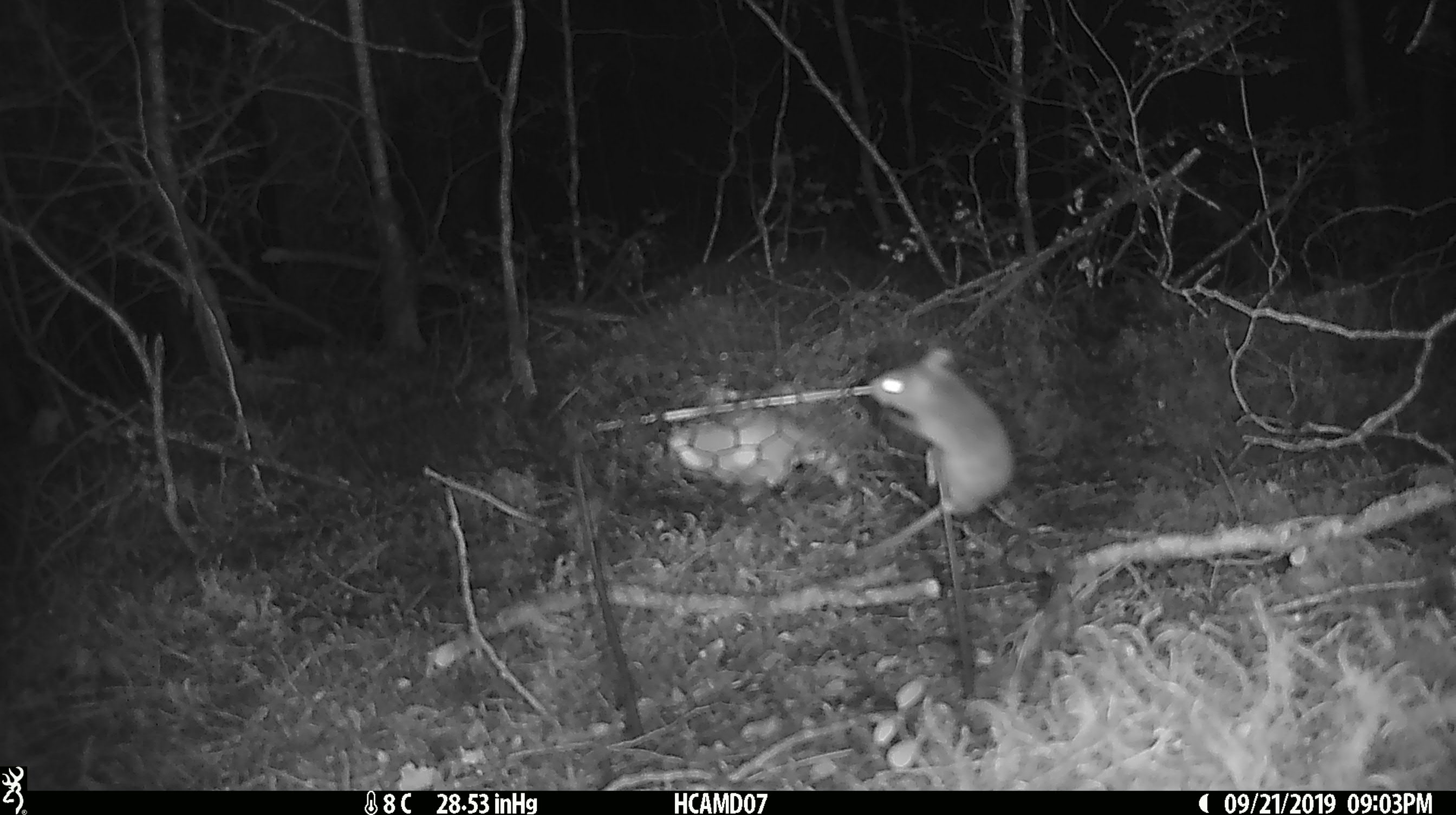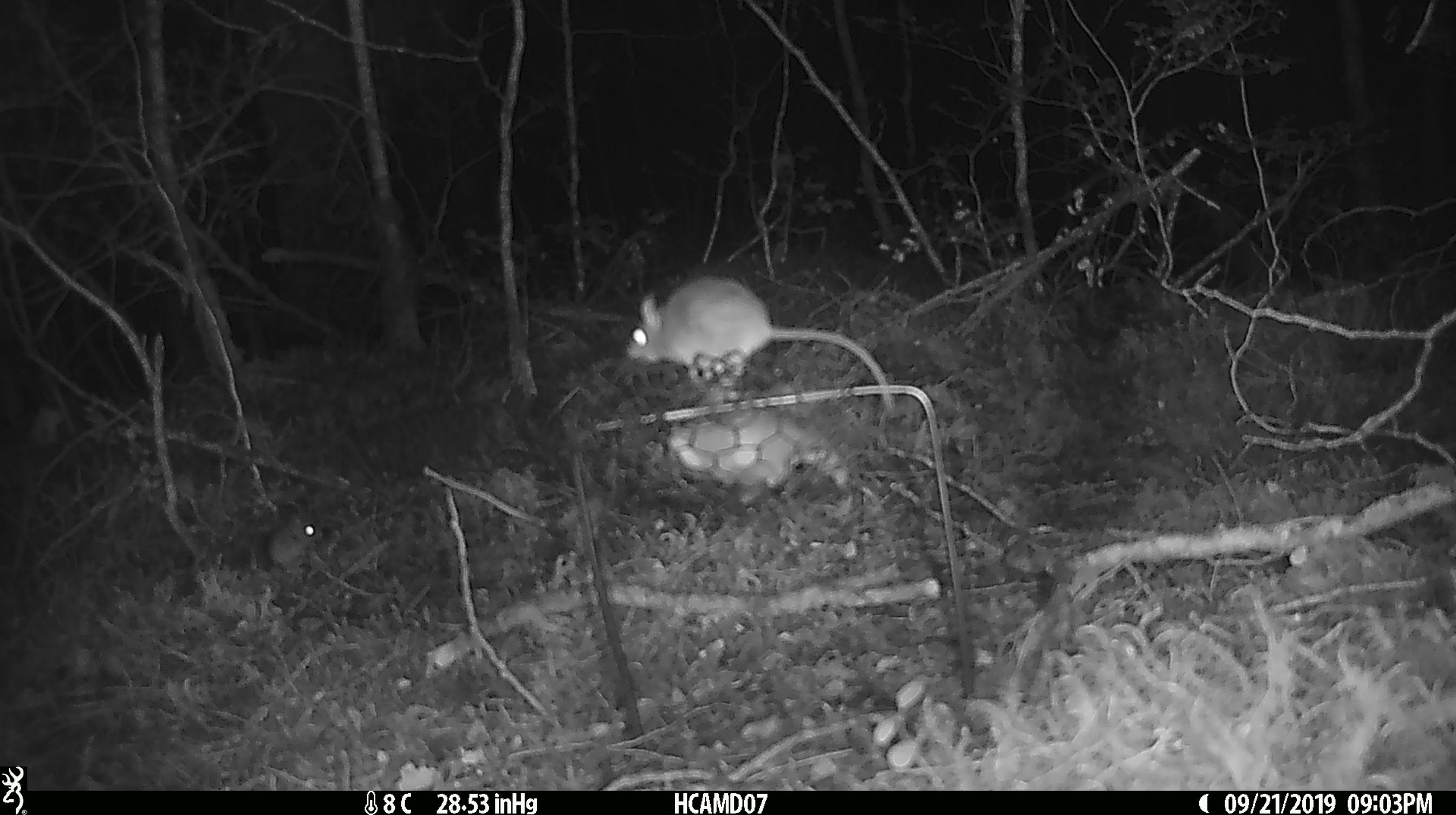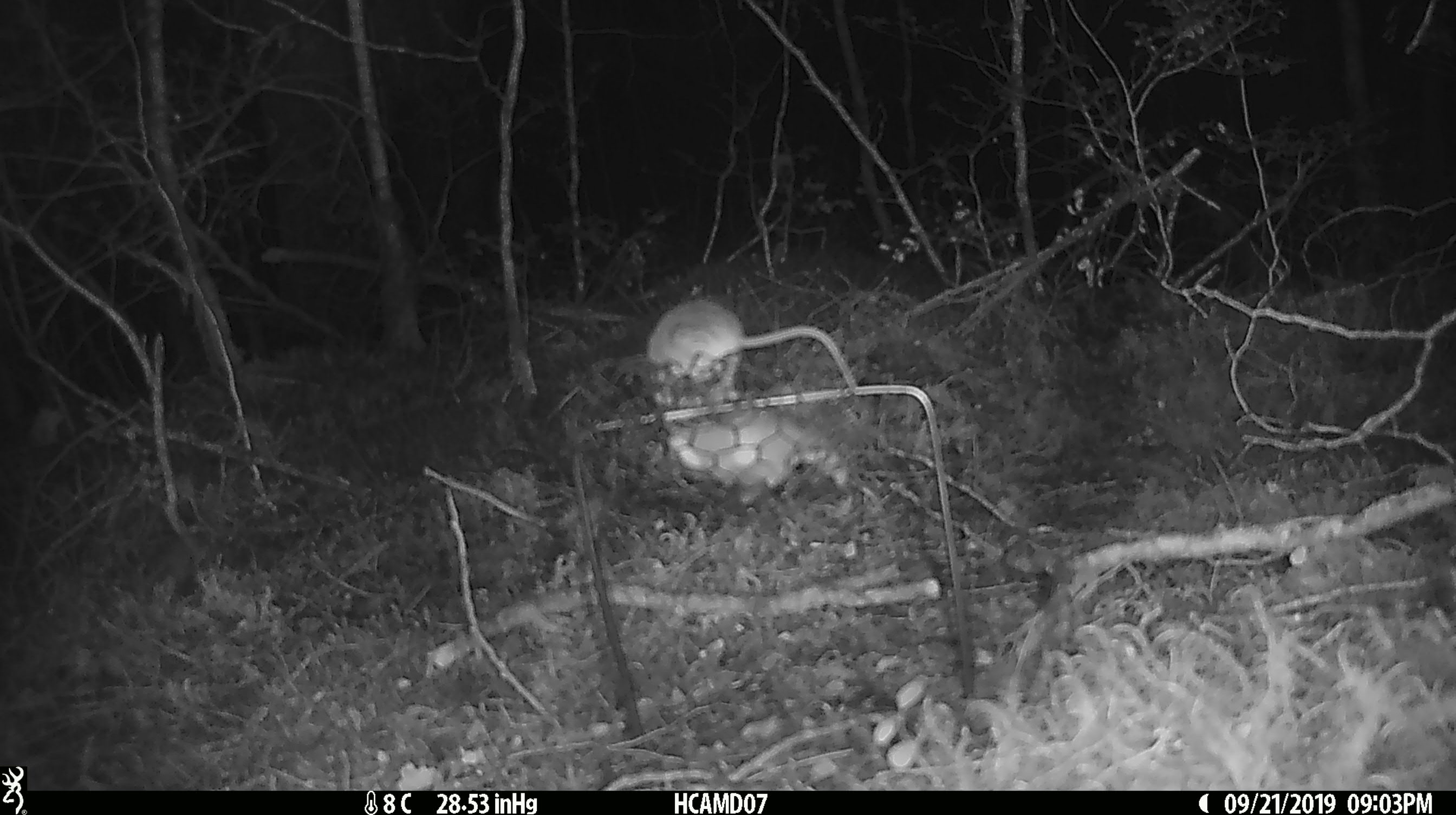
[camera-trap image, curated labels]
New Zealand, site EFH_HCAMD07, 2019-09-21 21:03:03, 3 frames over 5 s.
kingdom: Animalia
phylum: Chordata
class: Mammalia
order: Rodentia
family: Muridae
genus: Mus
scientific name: Mus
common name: mouse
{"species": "mouse (Mus)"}